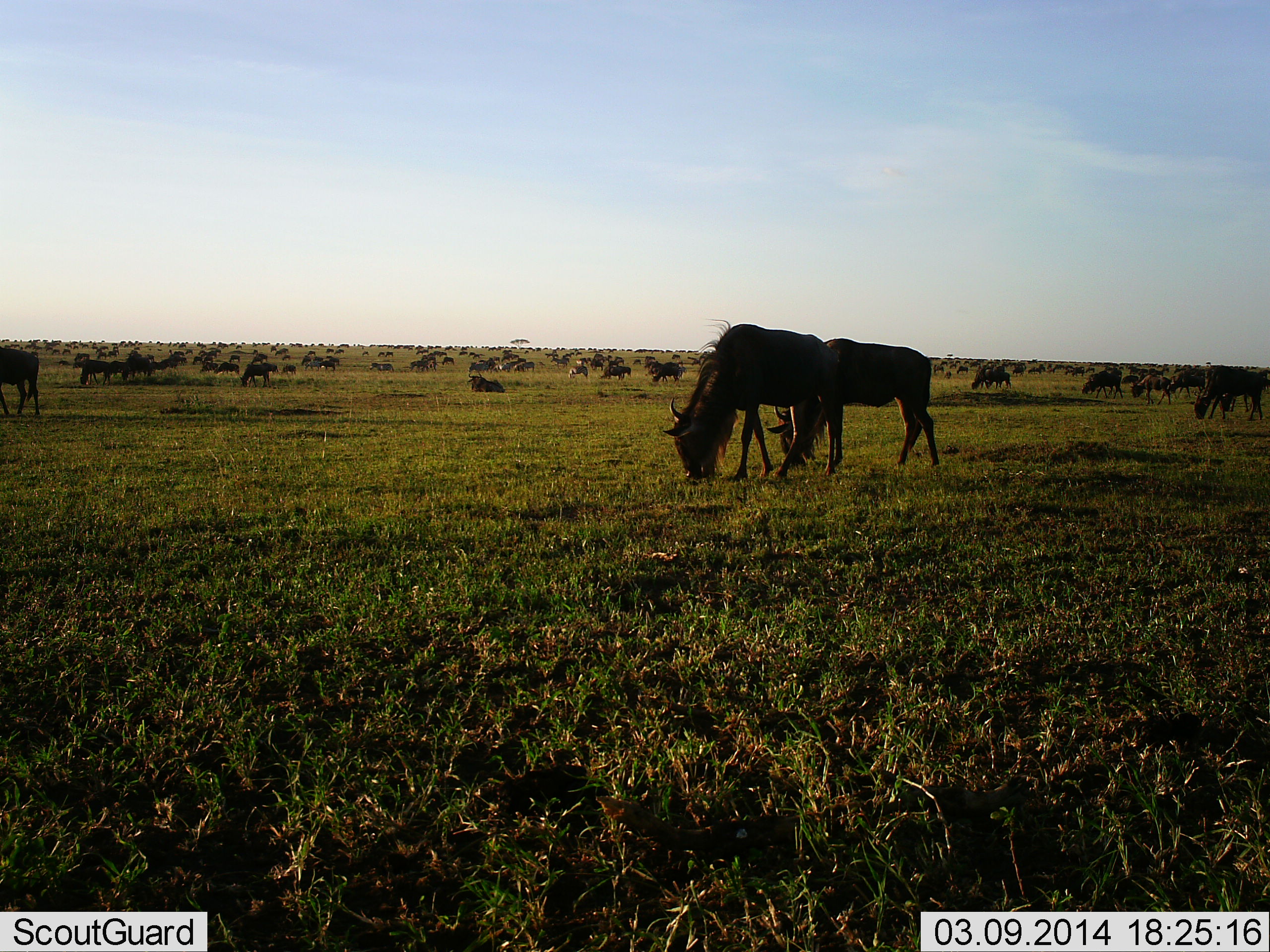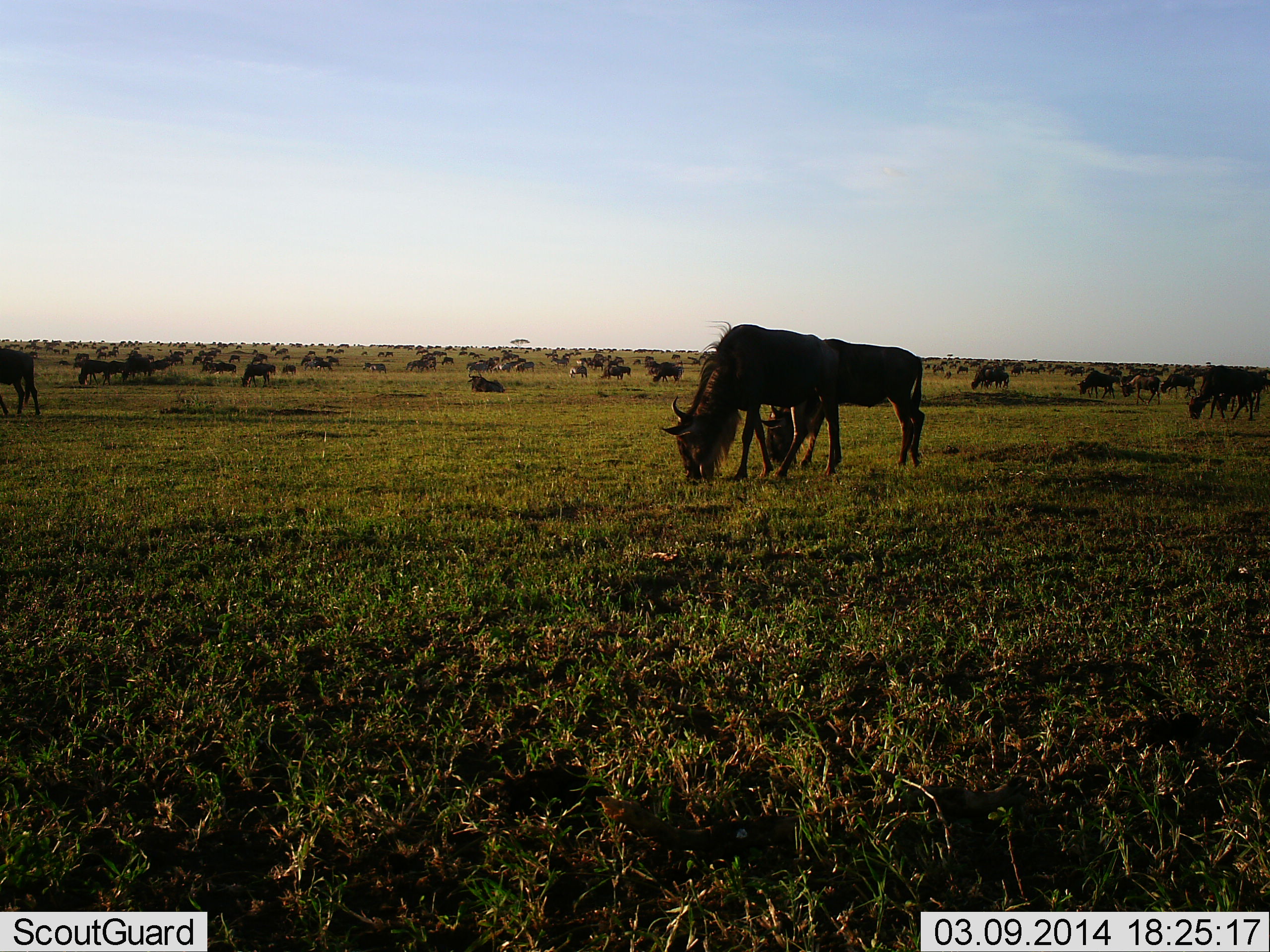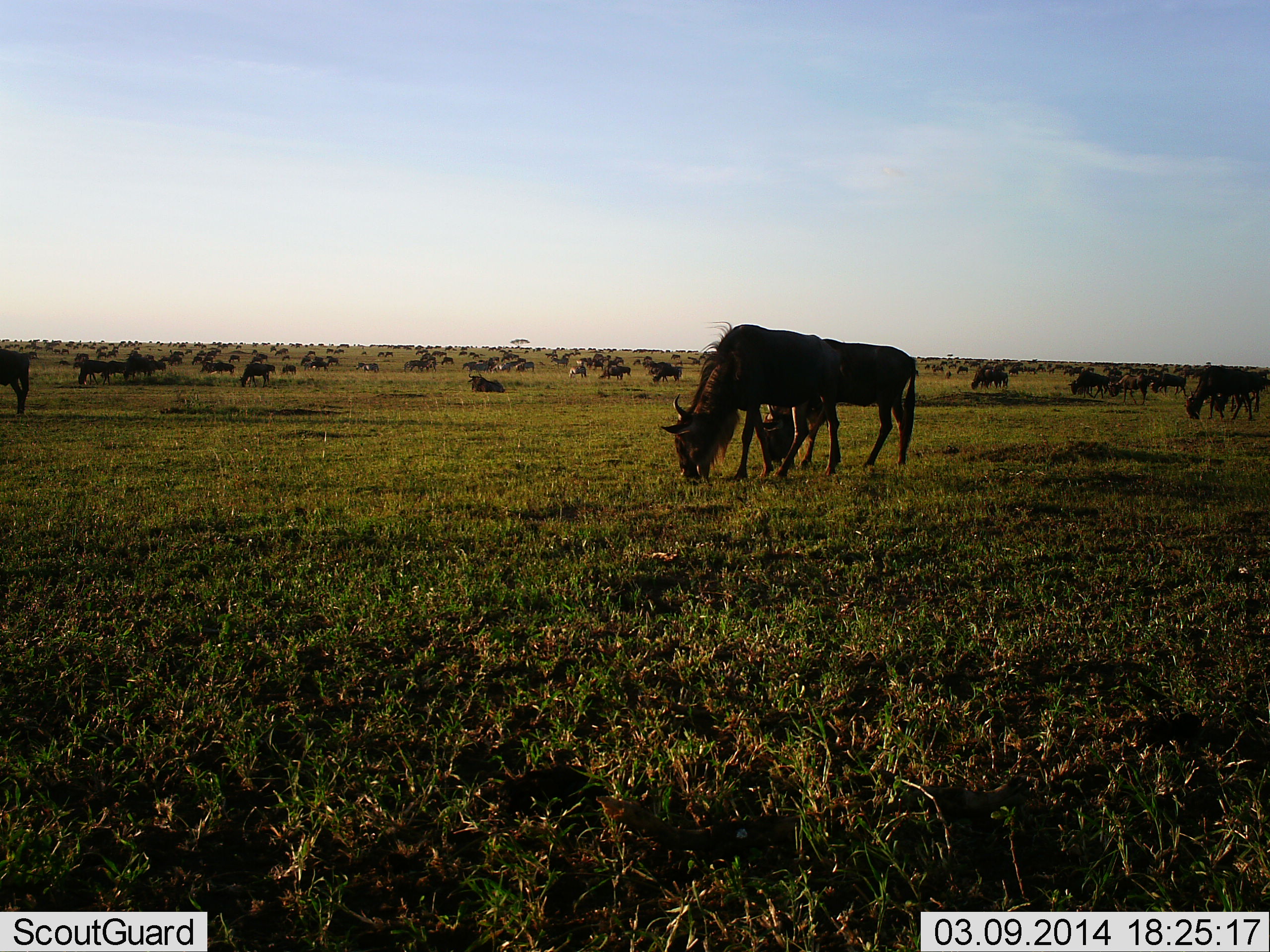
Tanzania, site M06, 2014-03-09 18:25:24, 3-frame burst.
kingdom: Animalia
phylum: Chordata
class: Mammalia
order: Artiodactyla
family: Bovidae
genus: Connochaetes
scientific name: Connochaetes taurinus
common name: blue wildebeest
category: wildebeest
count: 51+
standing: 50%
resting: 70%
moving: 50%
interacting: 20%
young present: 10%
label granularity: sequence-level